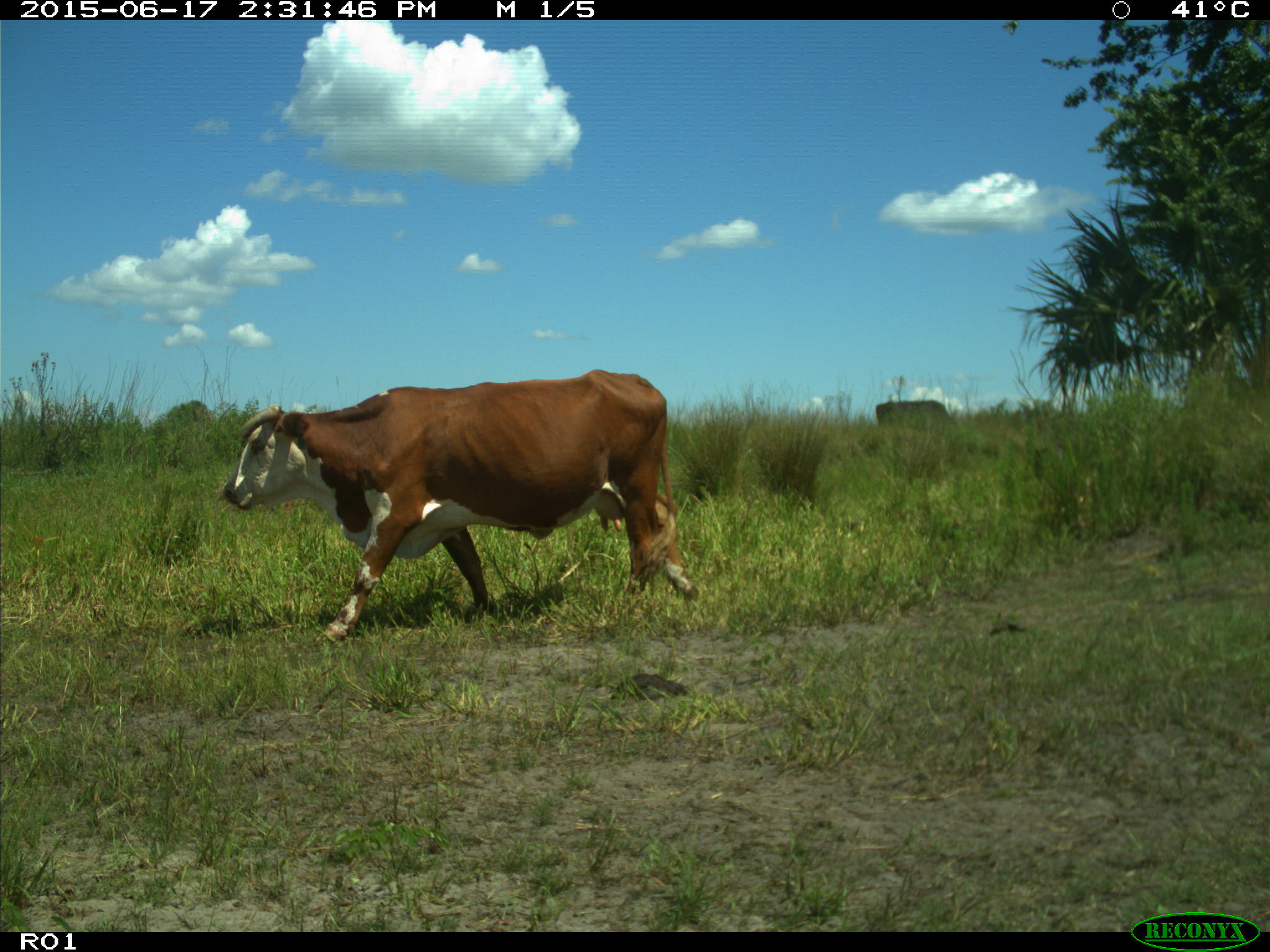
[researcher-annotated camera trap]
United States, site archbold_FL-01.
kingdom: Animalia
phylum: Chordata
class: Mammalia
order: Artiodactyla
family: Bovidae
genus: Bos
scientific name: Bos taurus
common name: domestic cow